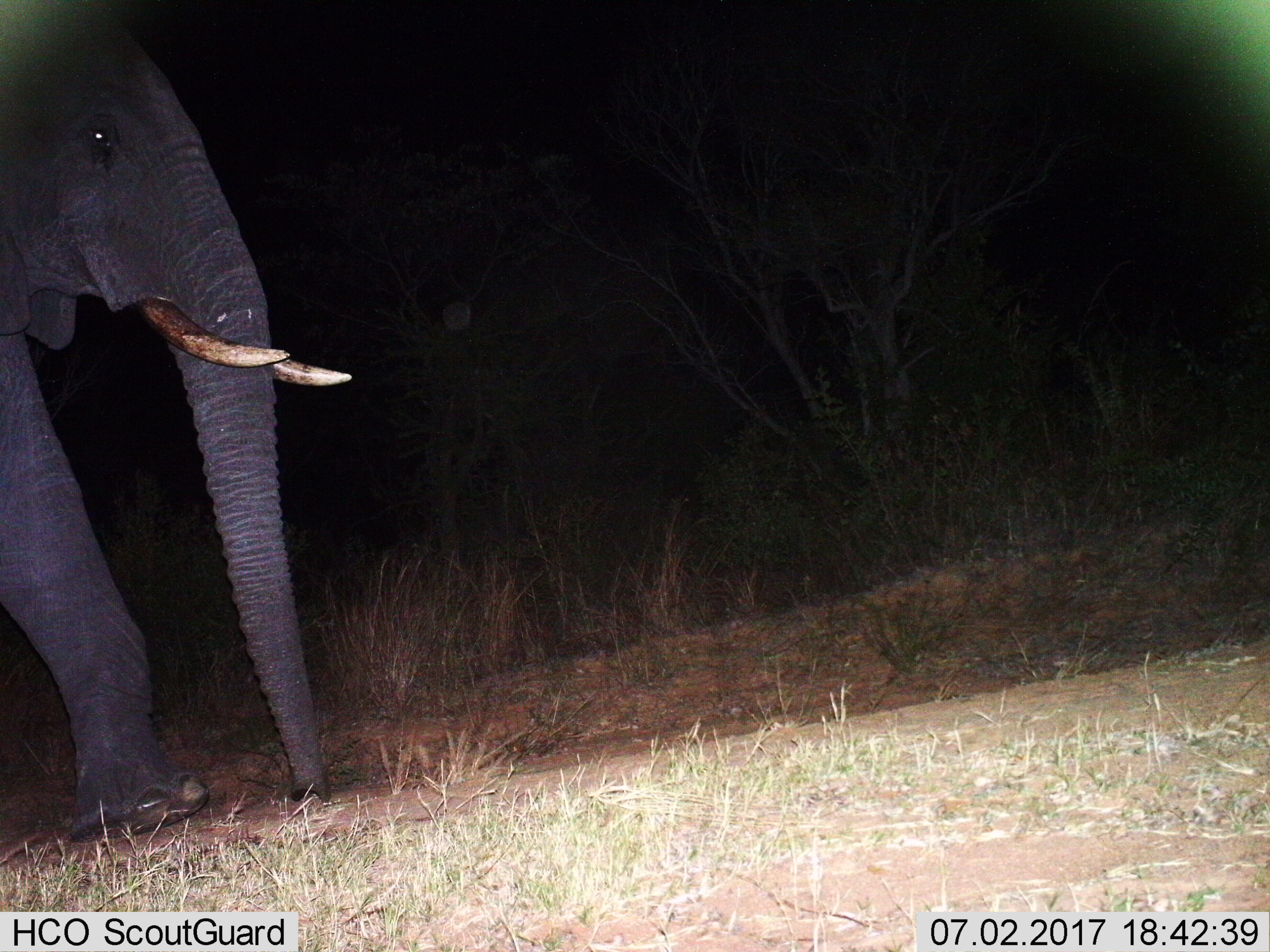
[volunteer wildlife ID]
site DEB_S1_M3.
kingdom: Animalia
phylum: Chordata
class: Mammalia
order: Proboscidea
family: Elephantidae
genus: Loxodonta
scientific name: Loxodonta africana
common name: african bush elephant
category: elephant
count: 1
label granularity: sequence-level